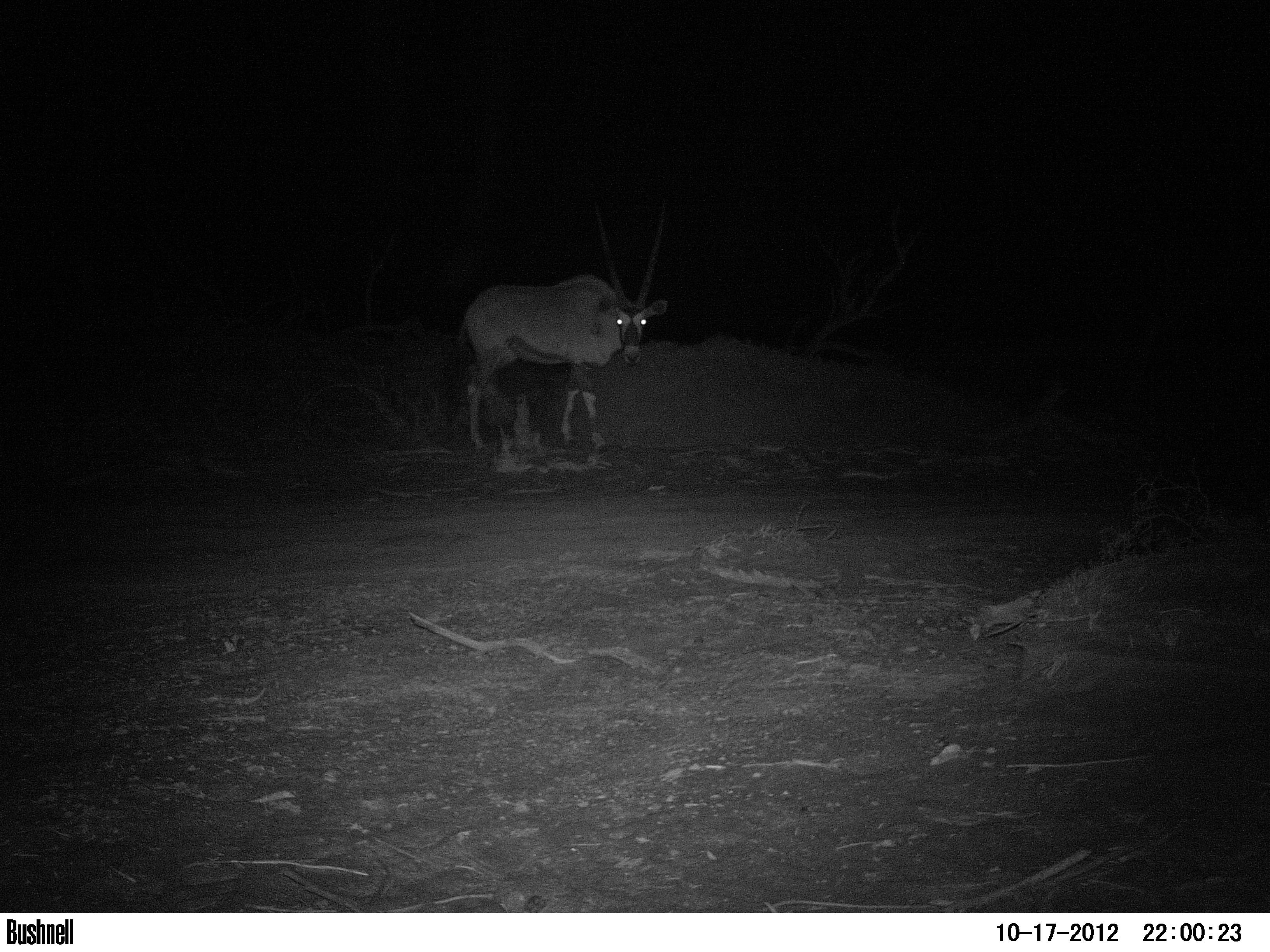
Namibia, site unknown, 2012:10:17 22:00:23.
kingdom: Animalia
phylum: Chordata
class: Mammalia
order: Artiodactyla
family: Bovidae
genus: Oryx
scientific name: Oryx gazella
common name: gemsbok